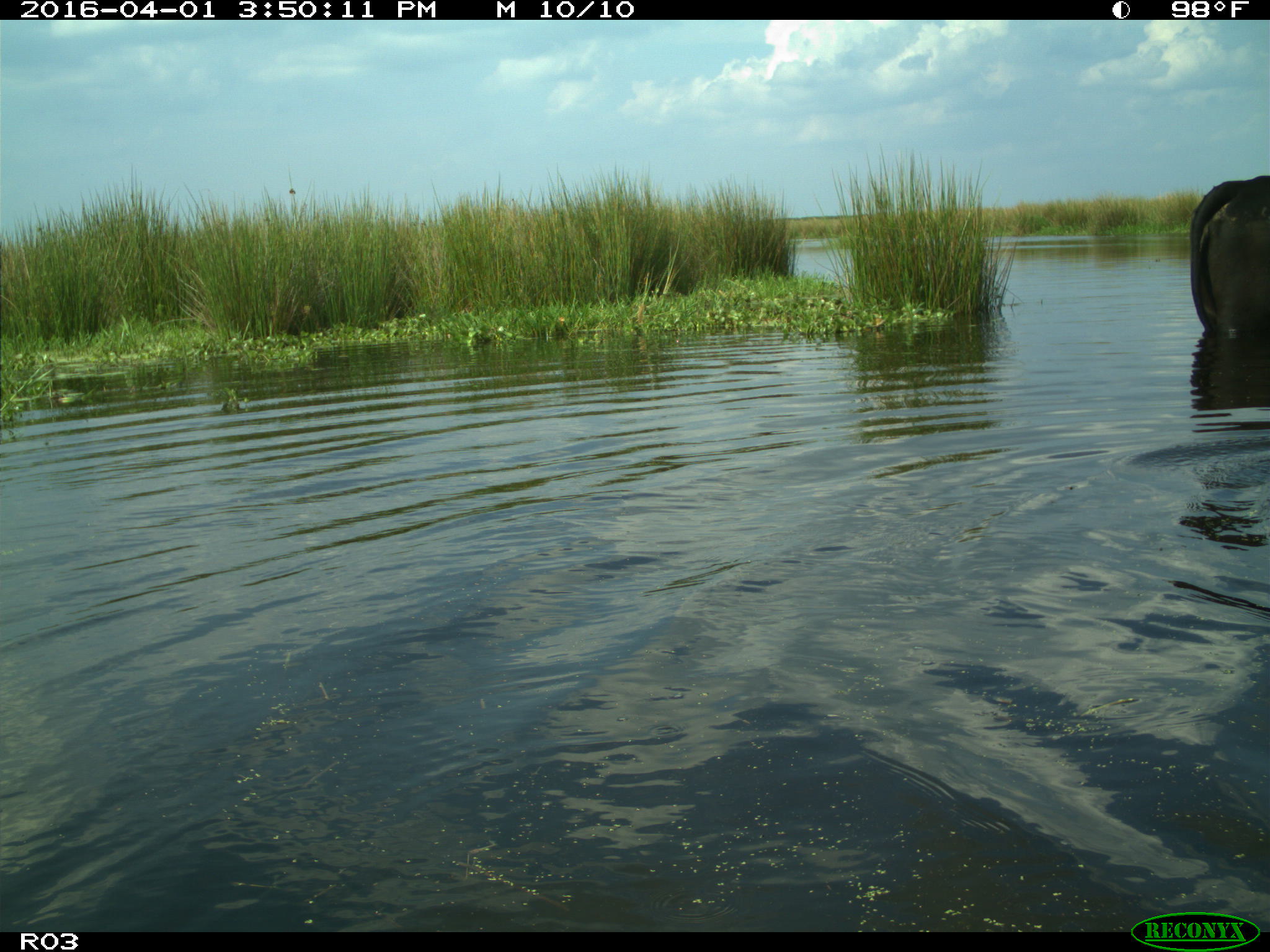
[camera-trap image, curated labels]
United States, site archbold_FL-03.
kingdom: Animalia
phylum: Chordata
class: Mammalia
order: Artiodactyla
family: Bovidae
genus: Bos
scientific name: Bos taurus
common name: domestic cow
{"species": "Bos taurus (domestic cow)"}